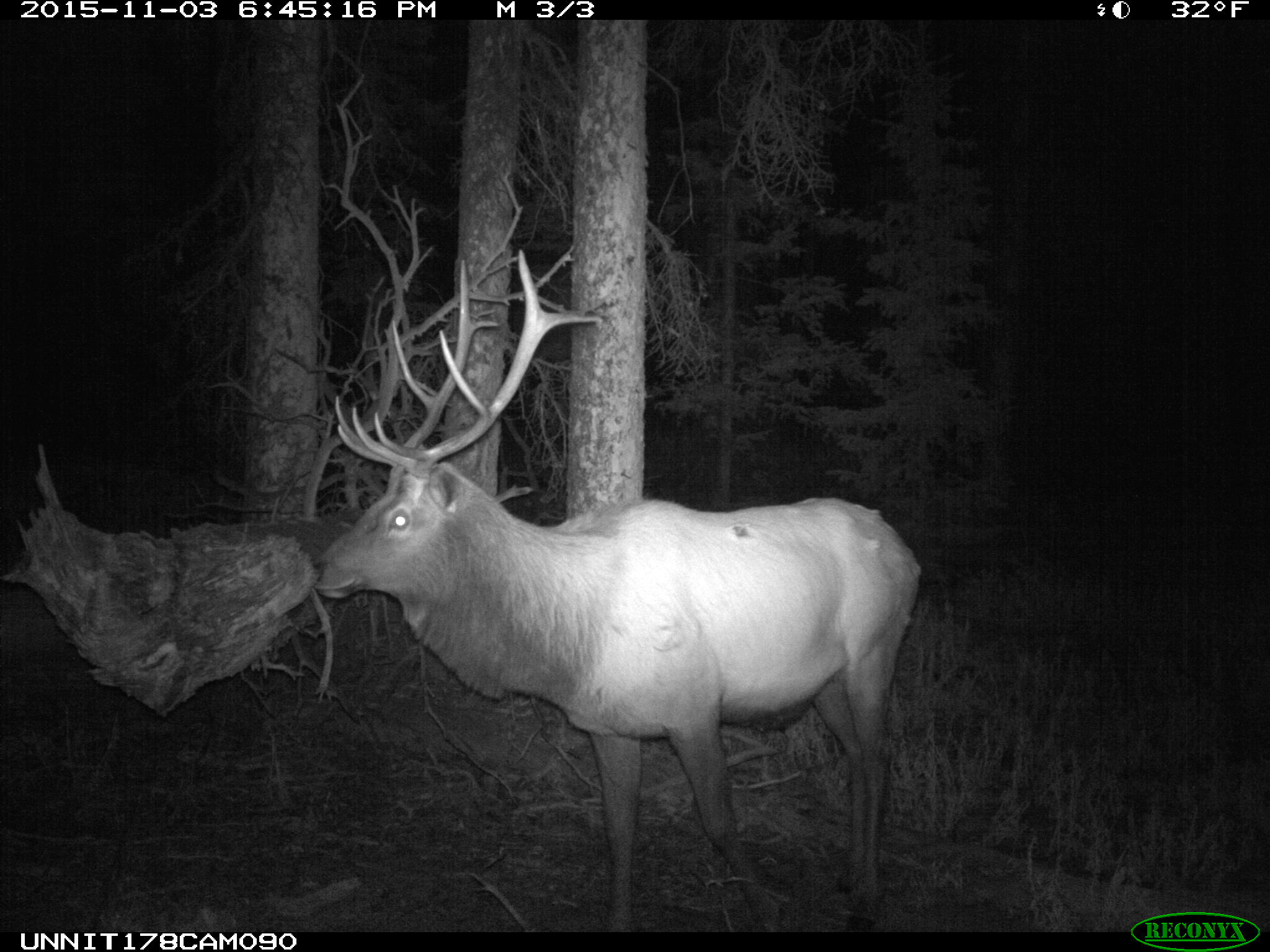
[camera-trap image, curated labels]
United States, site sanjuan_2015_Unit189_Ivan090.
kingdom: Animalia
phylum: Chordata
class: Mammalia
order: Artiodactyla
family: Cervidae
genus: Cervus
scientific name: Cervus elaphus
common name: red deer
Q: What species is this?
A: Cervus elaphus (red deer).